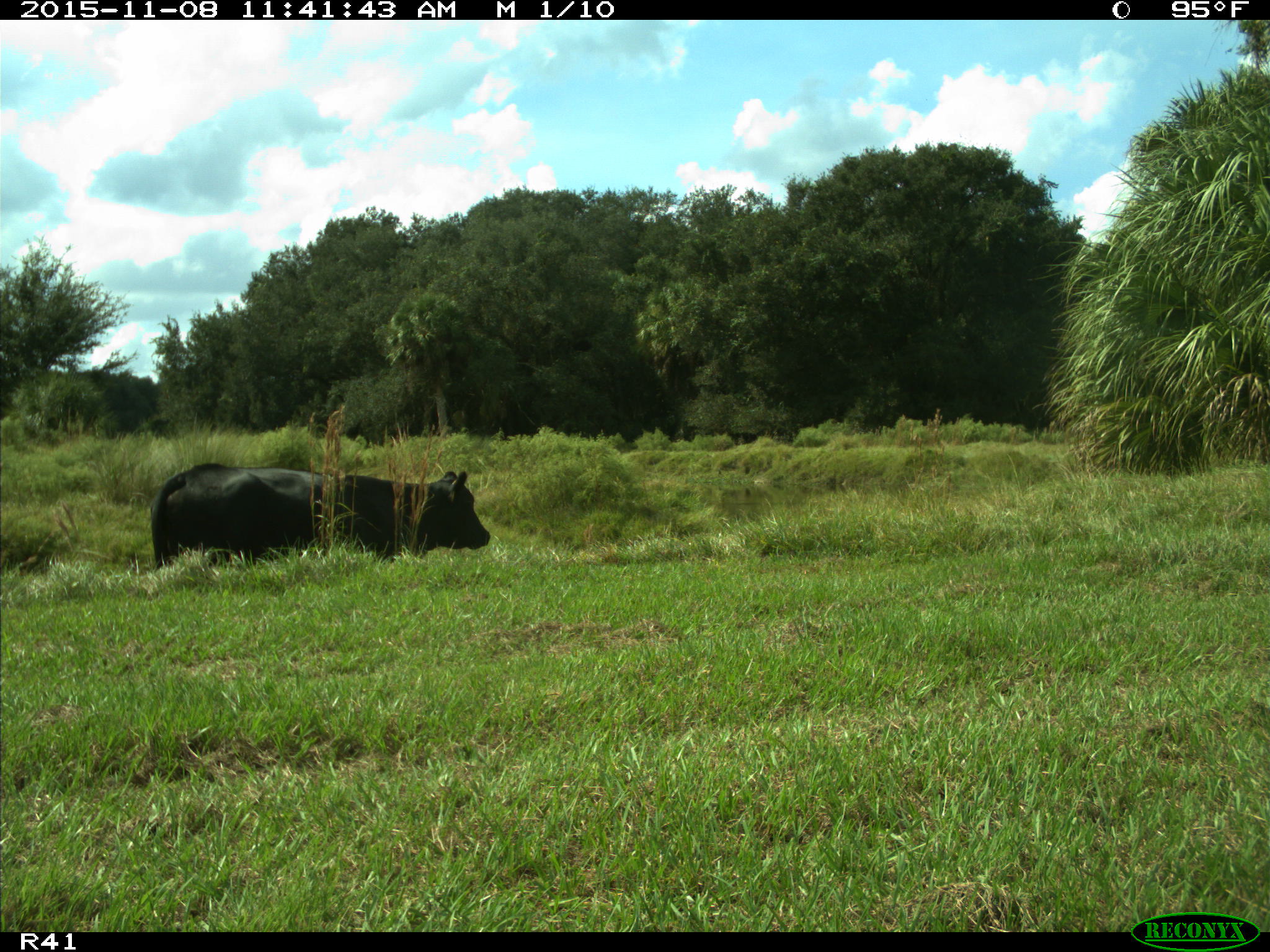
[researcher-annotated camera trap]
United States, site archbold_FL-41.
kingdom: Animalia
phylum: Chordata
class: Mammalia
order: Artiodactyla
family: Bovidae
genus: Bos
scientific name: Bos taurus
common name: domestic cow